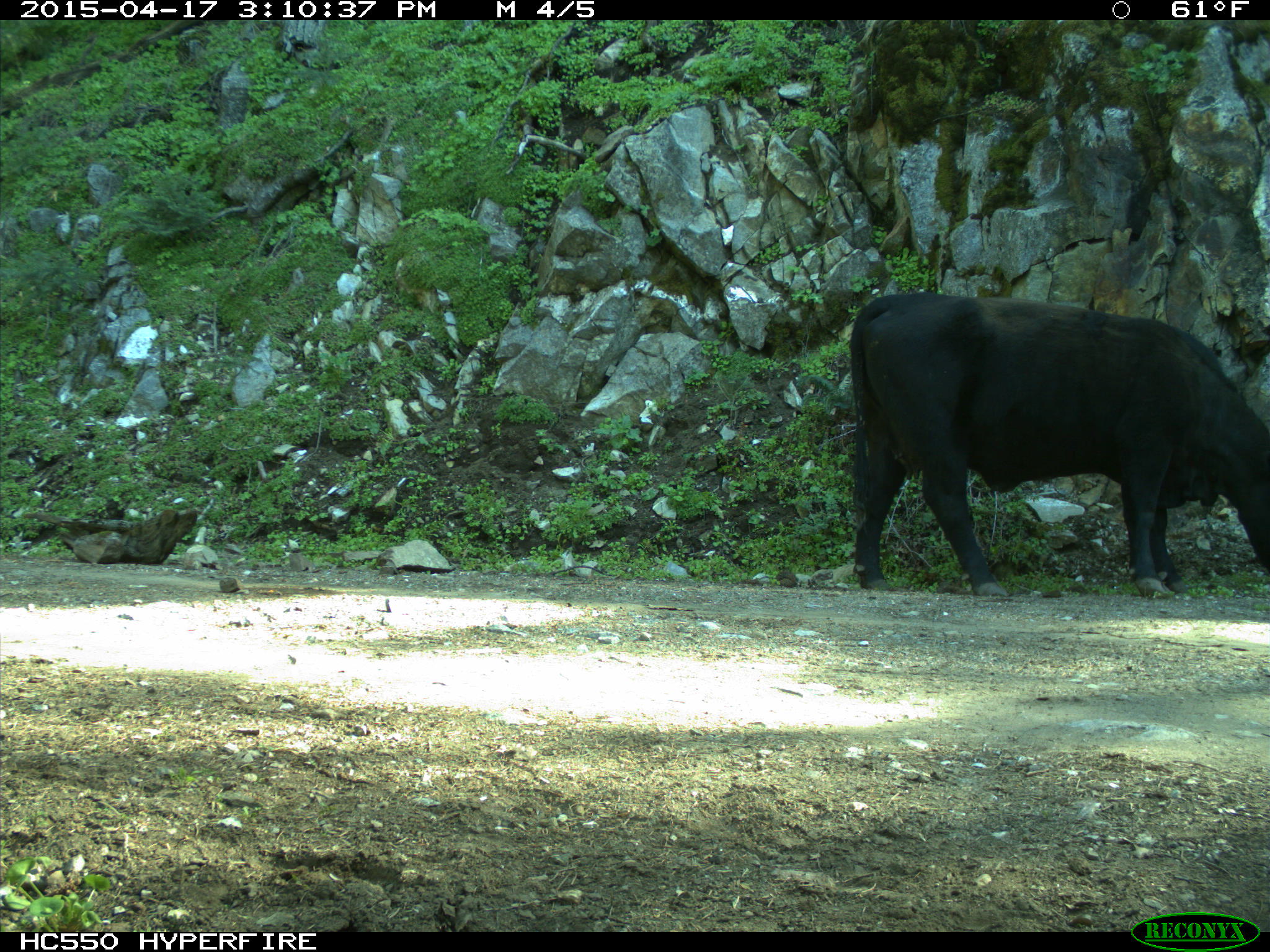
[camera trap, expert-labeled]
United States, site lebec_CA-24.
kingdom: Animalia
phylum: Chordata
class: Mammalia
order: Artiodactyla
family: Bovidae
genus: Bos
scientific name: Bos taurus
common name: domestic cow